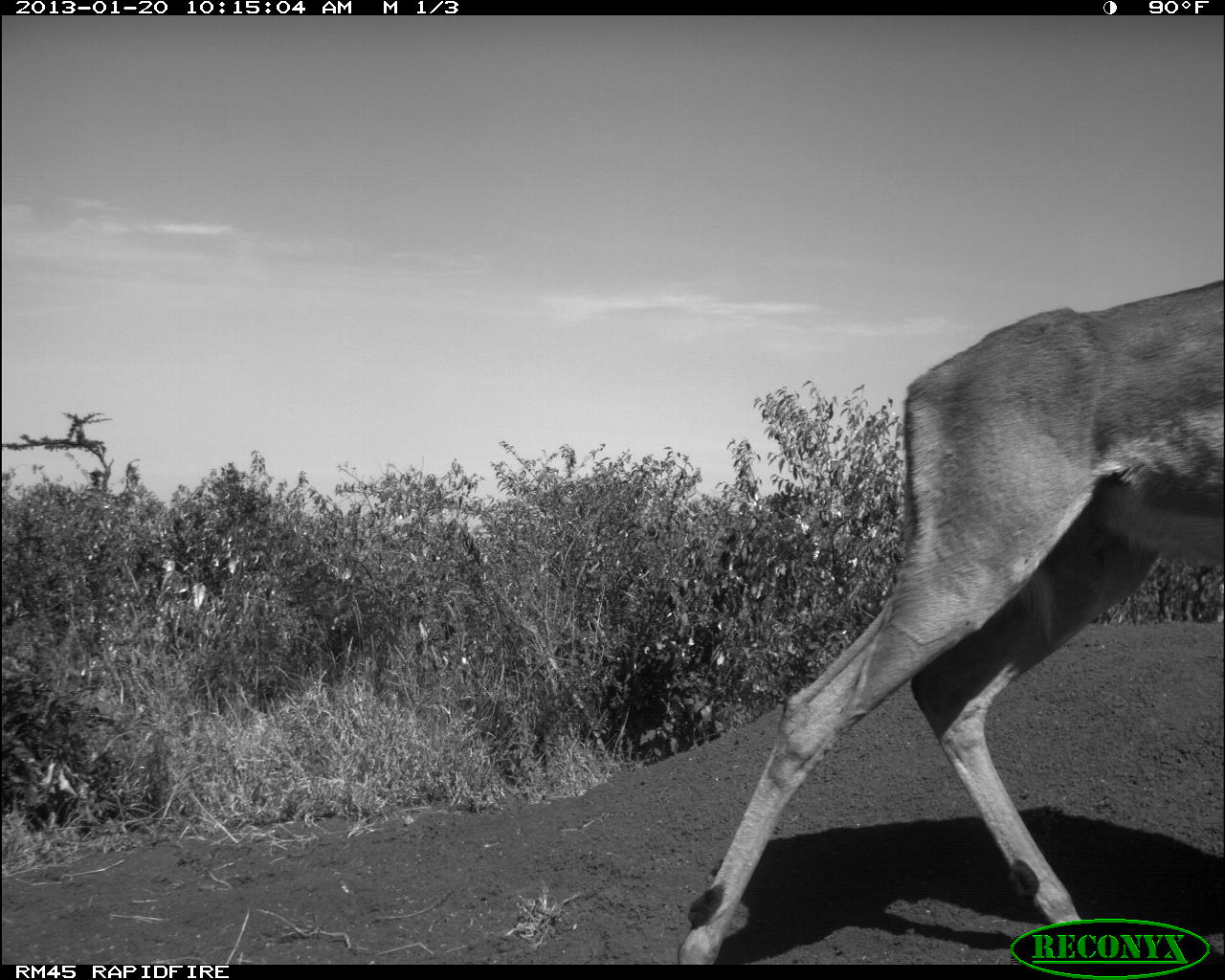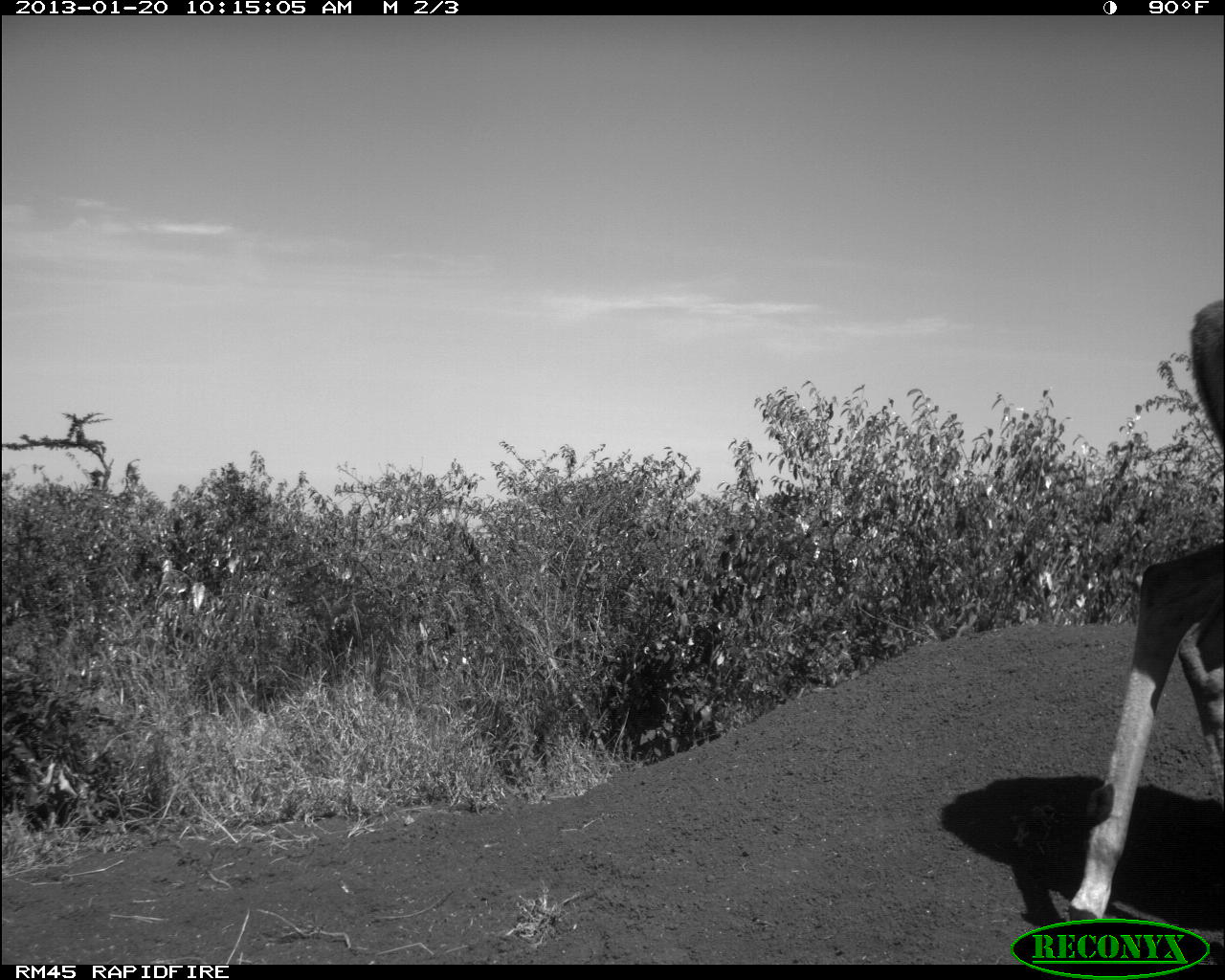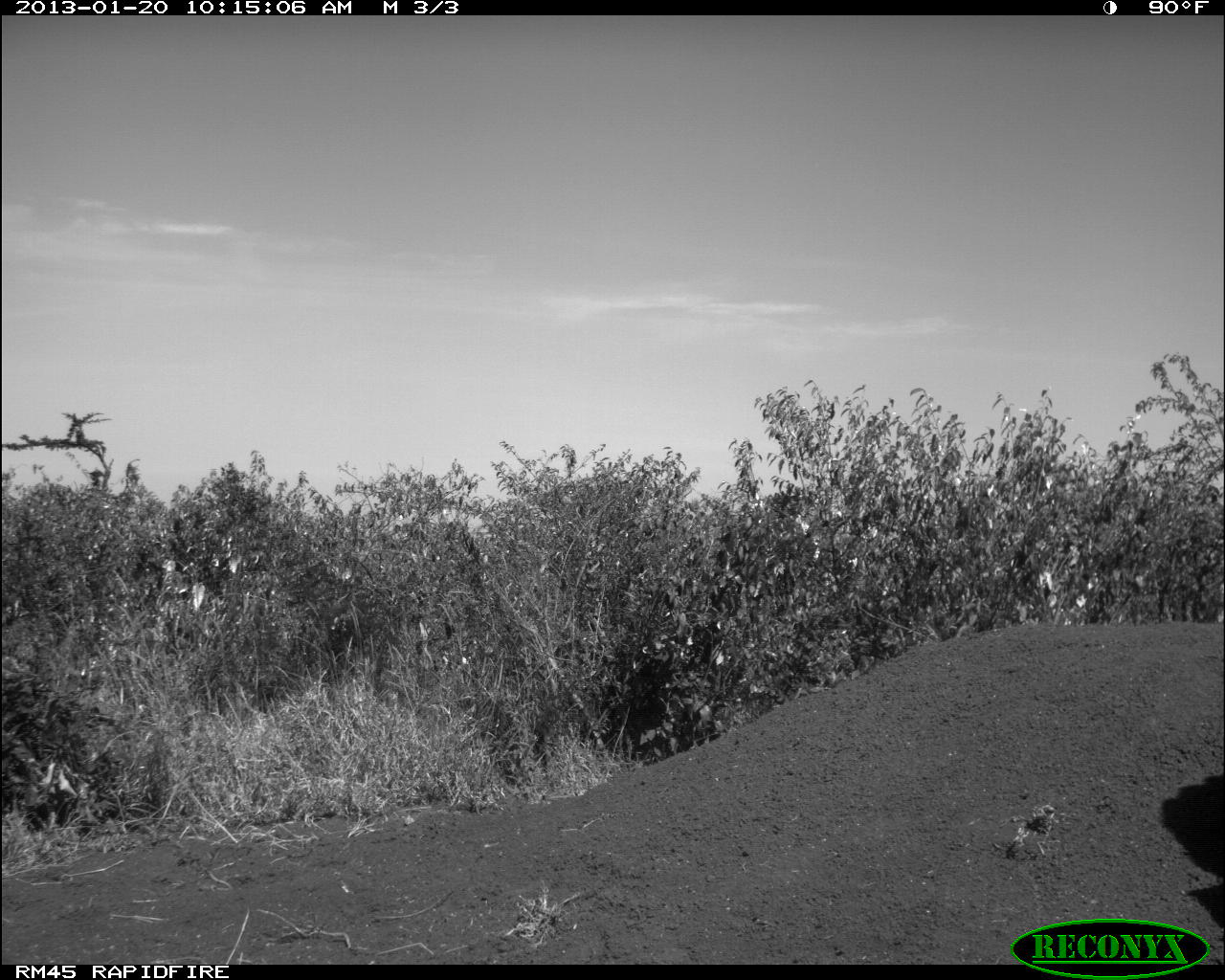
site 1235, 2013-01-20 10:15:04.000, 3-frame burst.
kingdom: Animalia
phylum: Chordata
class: Mammalia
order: Artiodactyla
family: Bovidae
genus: Aepyceros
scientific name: Aepyceros melampus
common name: impala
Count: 1.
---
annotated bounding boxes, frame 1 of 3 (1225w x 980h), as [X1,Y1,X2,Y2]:
aepyceros melampus: [674,279,1222,961]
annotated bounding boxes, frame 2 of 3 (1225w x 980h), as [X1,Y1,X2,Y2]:
aepyceros melampus: [1064,295,1222,963]